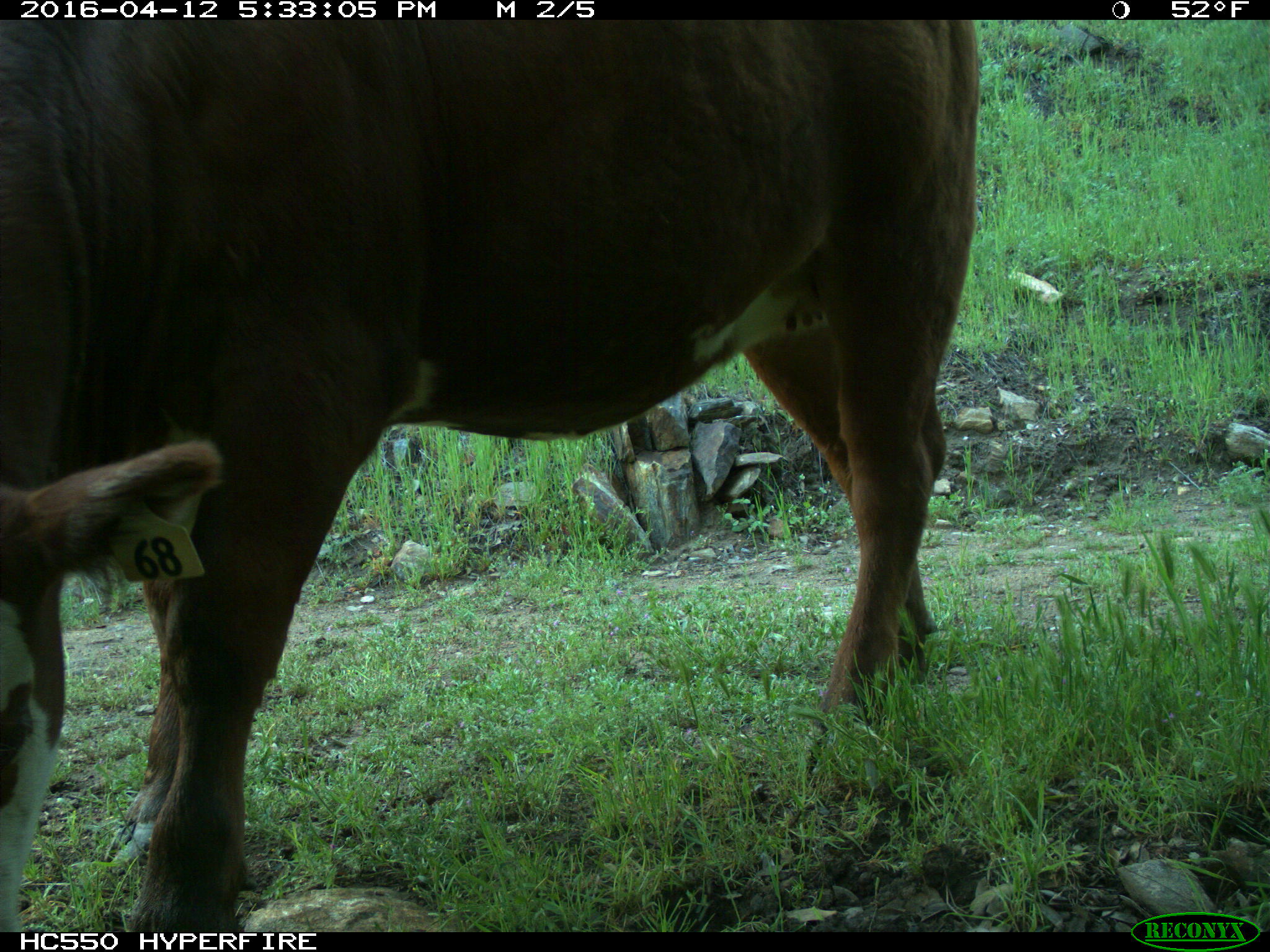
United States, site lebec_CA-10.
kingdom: Animalia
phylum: Chordata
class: Mammalia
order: Artiodactyla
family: Bovidae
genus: Bos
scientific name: Bos taurus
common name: domestic cow